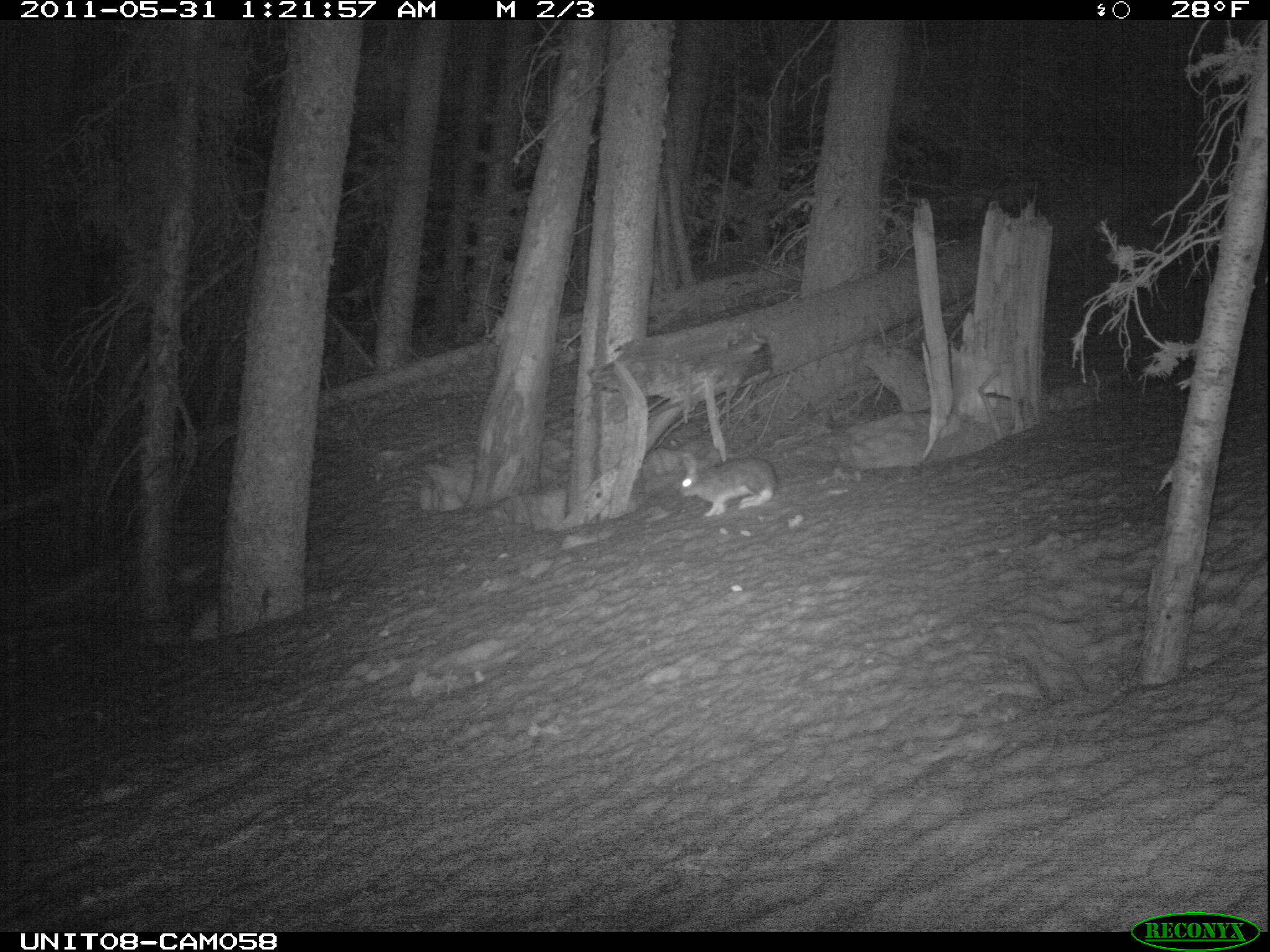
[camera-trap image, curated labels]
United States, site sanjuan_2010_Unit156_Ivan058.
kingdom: Animalia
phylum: Chordata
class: Mammalia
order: Lagomorpha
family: Leporidae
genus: Lepus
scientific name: Lepus americanus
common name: snowshoe hare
Lepus americanus (snowshoe hare).